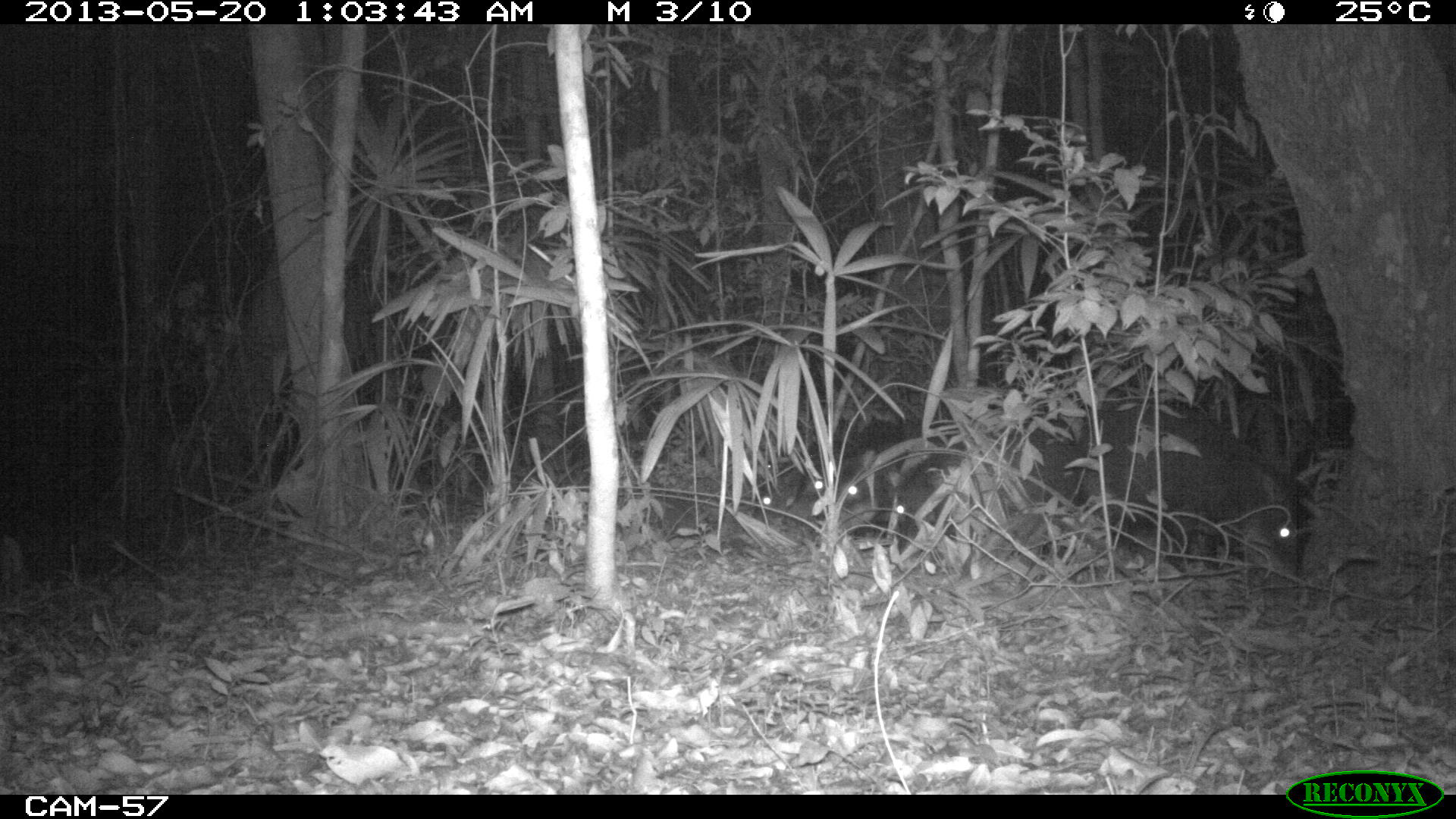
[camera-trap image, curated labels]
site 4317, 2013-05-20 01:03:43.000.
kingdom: Animalia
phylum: Chordata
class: Mammalia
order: Artiodactyla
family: Tayassuidae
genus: Tayassu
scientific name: Tayassu pecari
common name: white-lipped peccary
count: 5